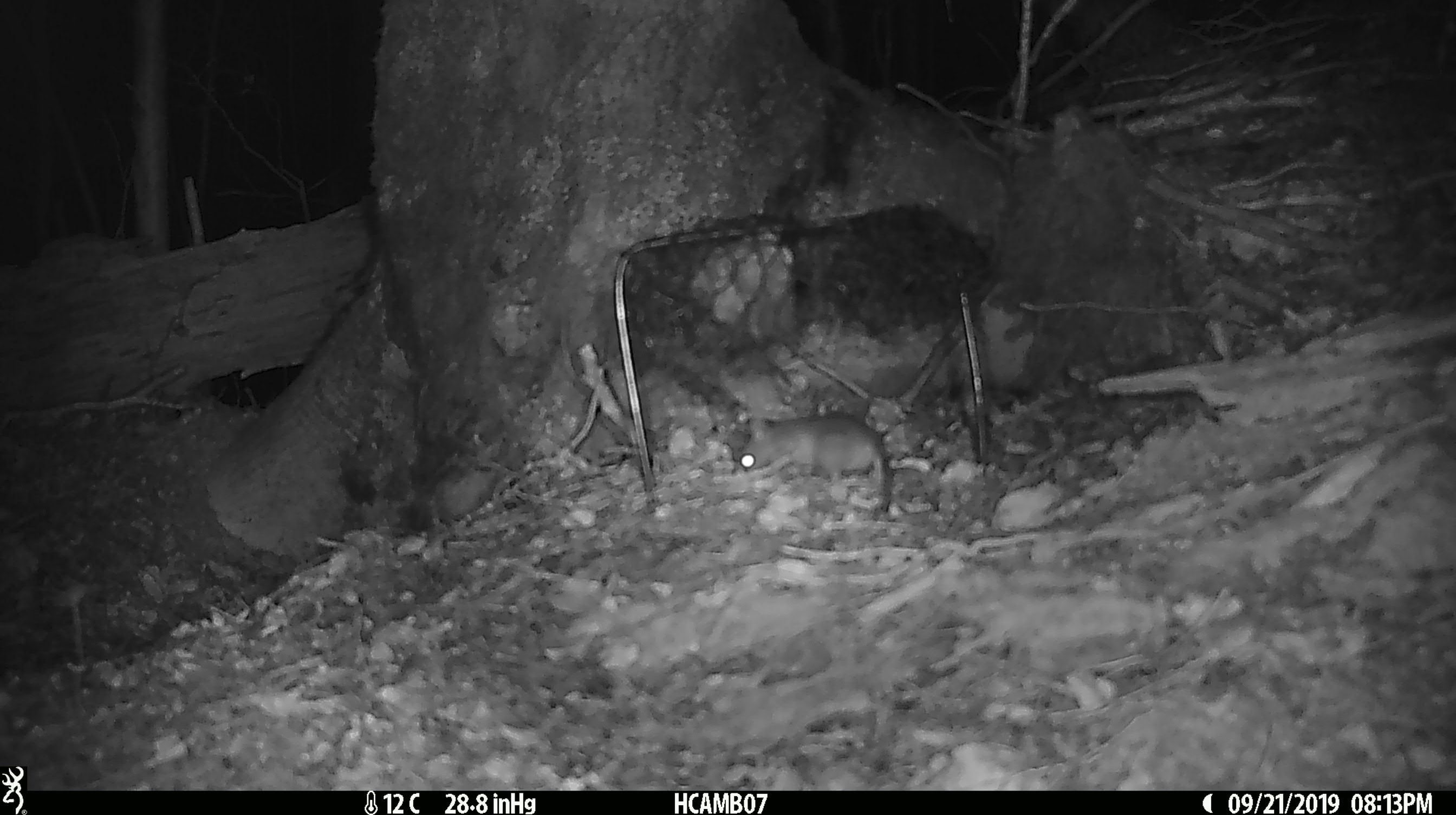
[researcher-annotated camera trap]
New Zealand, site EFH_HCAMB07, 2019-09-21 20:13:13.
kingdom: Animalia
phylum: Chordata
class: Mammalia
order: Rodentia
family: Muridae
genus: Mus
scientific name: Mus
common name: mouse